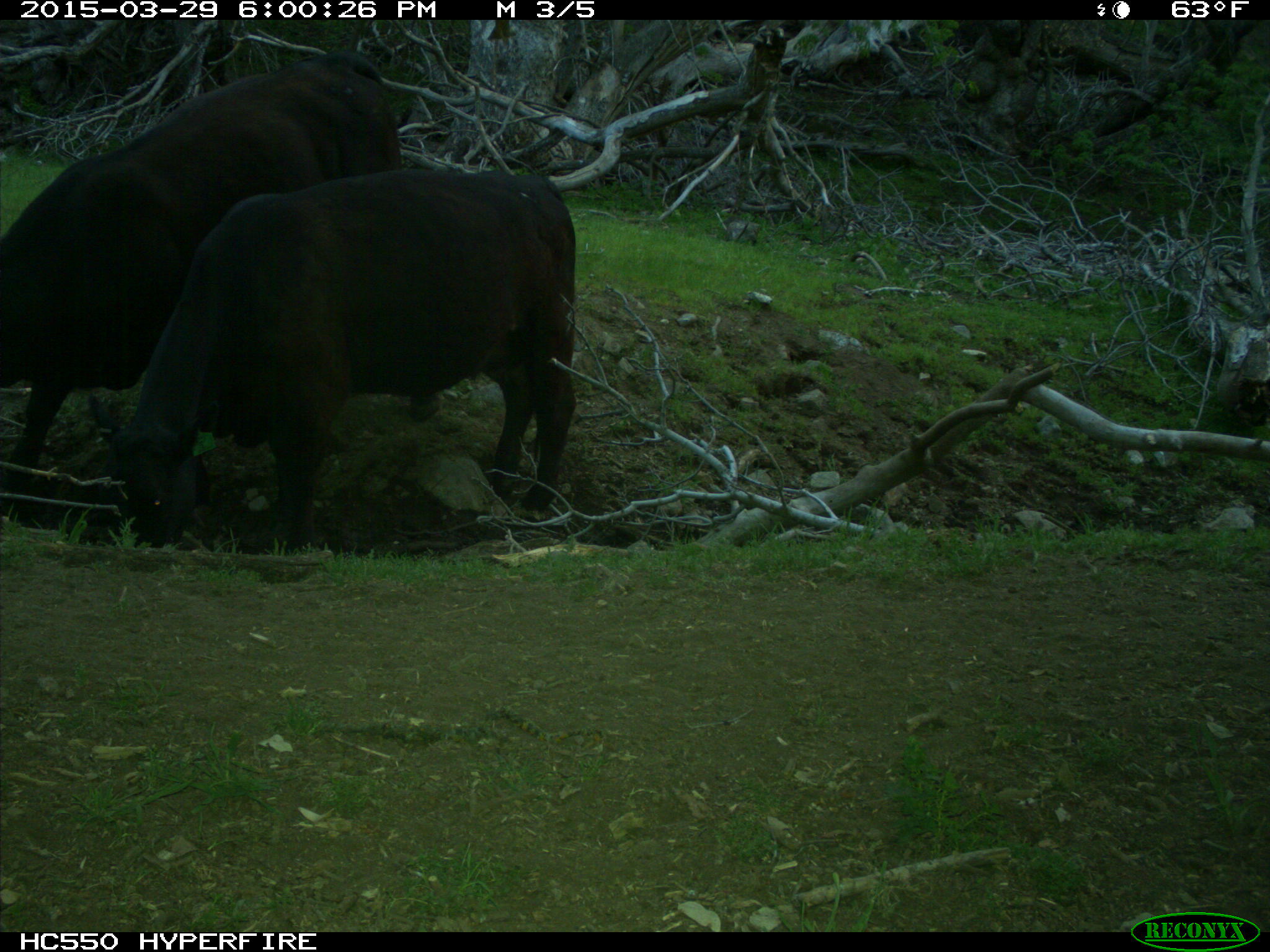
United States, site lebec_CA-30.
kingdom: Animalia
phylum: Chordata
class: Mammalia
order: Artiodactyla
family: Bovidae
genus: Bos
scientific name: Bos taurus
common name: domestic cow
Bos taurus (domestic cow).